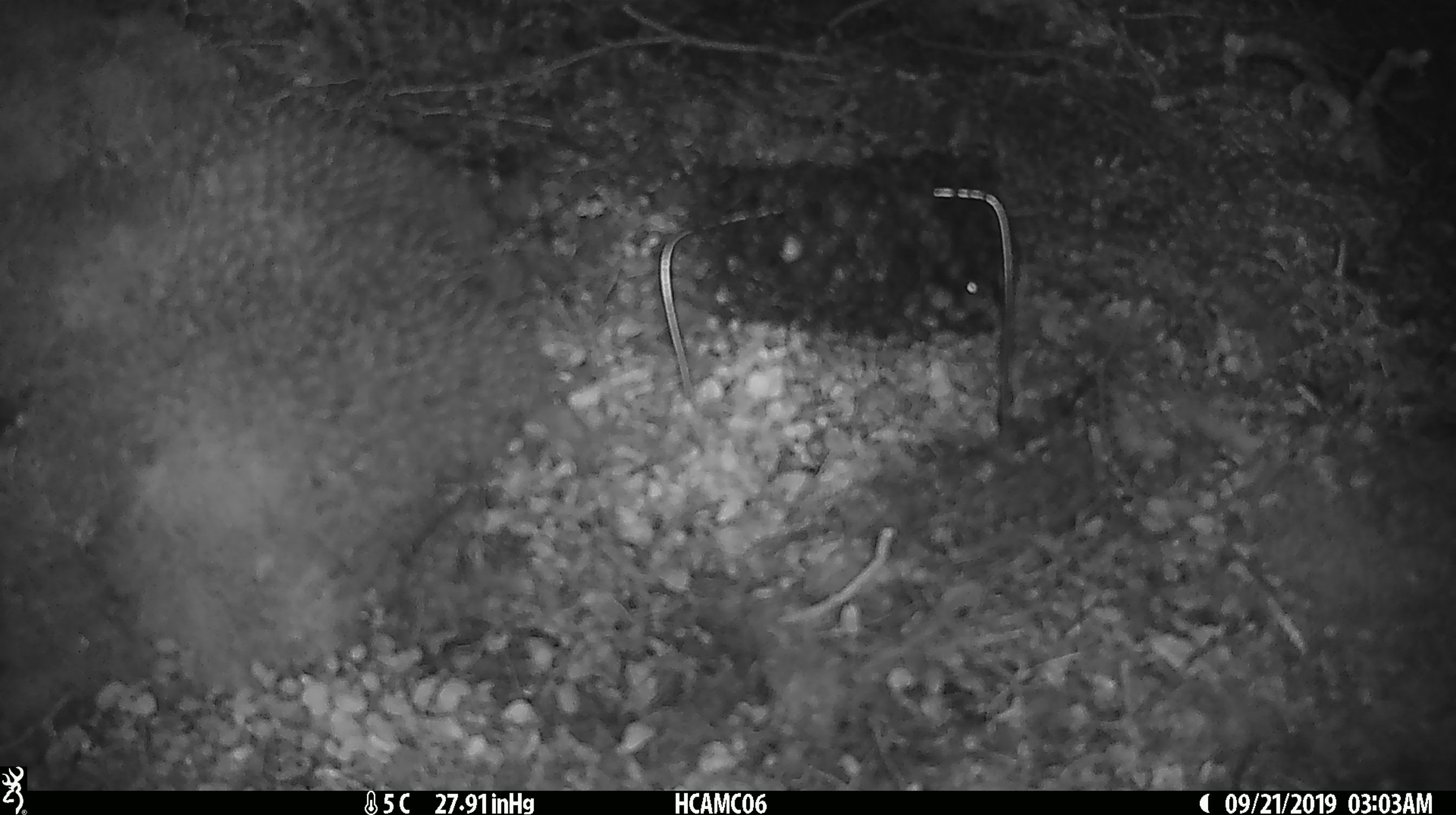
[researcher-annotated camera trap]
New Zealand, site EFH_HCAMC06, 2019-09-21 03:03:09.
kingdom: Animalia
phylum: Chordata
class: Mammalia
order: Rodentia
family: Muridae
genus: Mus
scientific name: Mus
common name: mouse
Mouse (Mus).